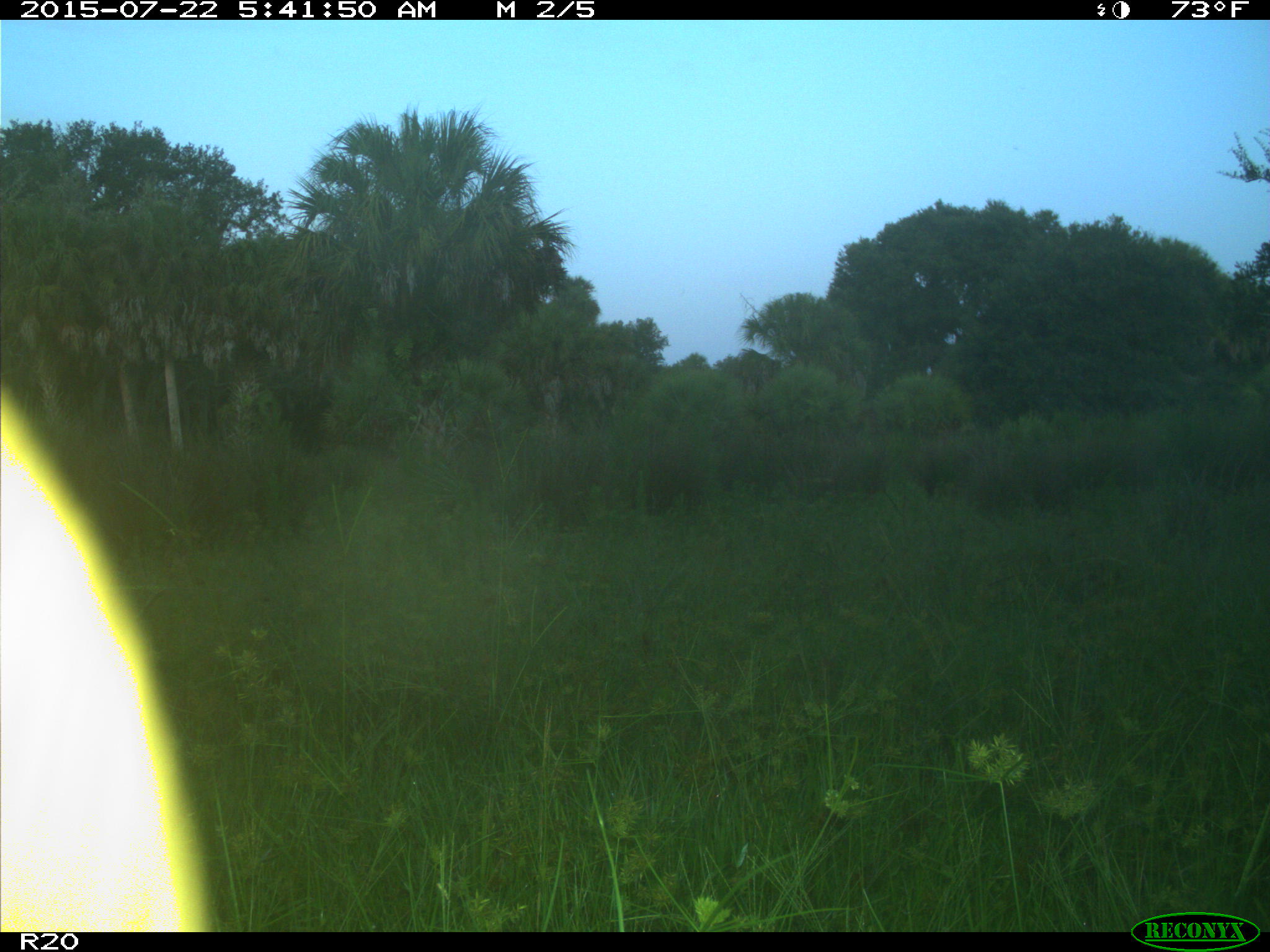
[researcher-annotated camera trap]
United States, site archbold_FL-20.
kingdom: Animalia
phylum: Chordata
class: Mammalia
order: Artiodactyla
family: Bovidae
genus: Bos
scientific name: Bos taurus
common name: domestic cow